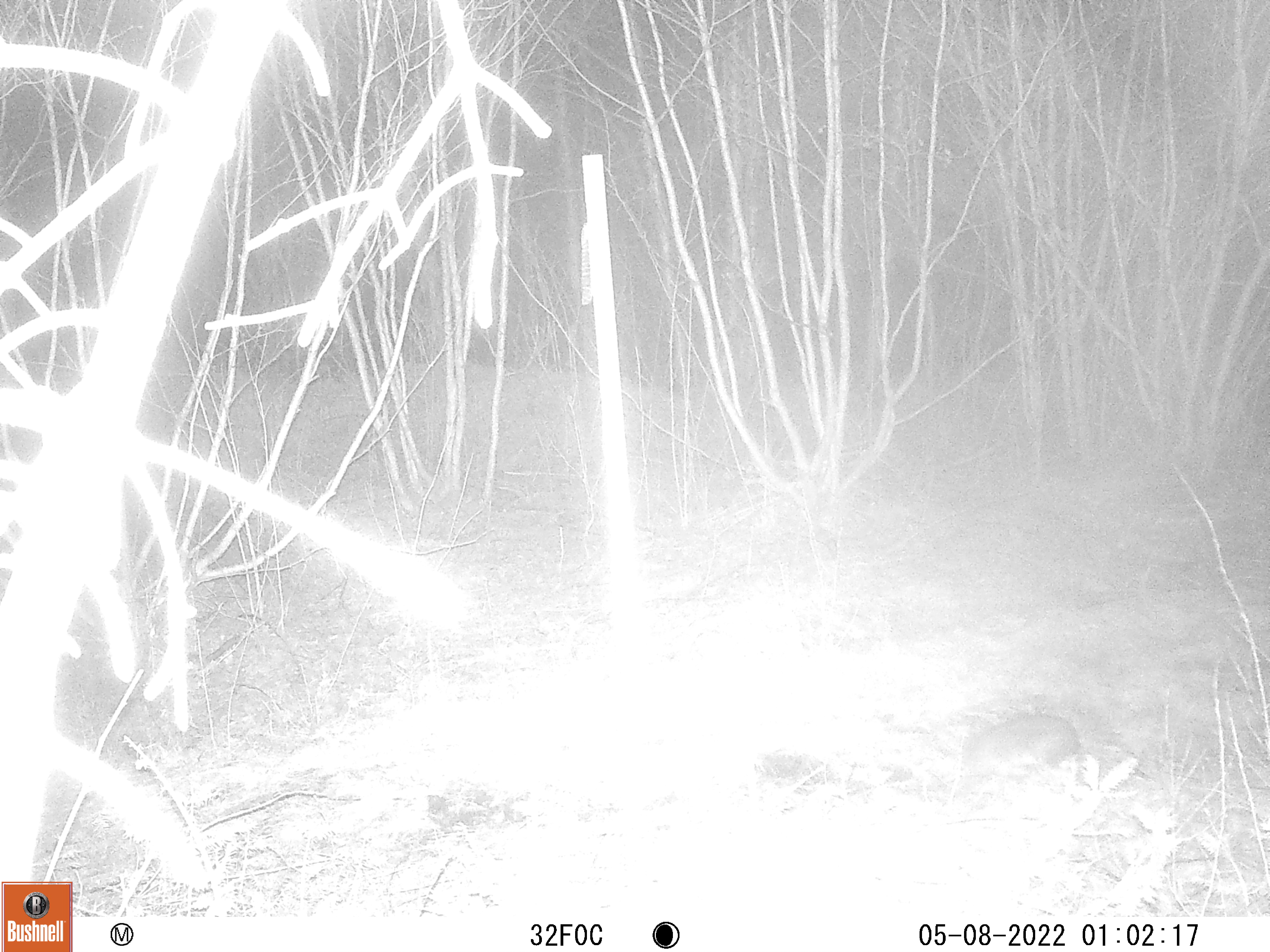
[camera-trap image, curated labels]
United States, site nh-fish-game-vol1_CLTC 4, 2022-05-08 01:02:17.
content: unidentified animal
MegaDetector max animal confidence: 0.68